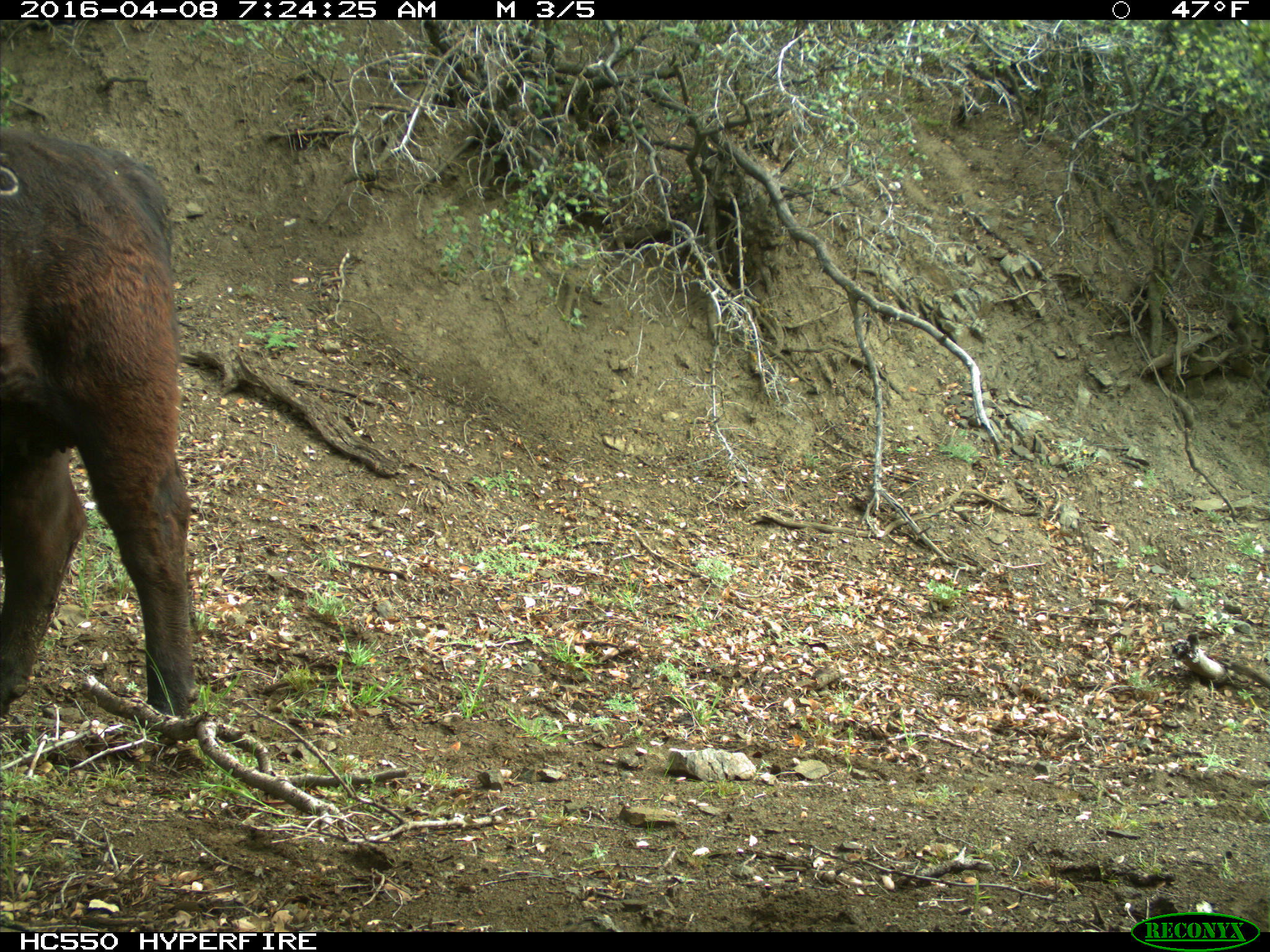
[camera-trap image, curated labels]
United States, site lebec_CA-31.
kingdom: Animalia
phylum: Chordata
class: Mammalia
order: Artiodactyla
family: Bovidae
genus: Bos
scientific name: Bos taurus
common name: domestic cow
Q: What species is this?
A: Bos taurus (domestic cow).